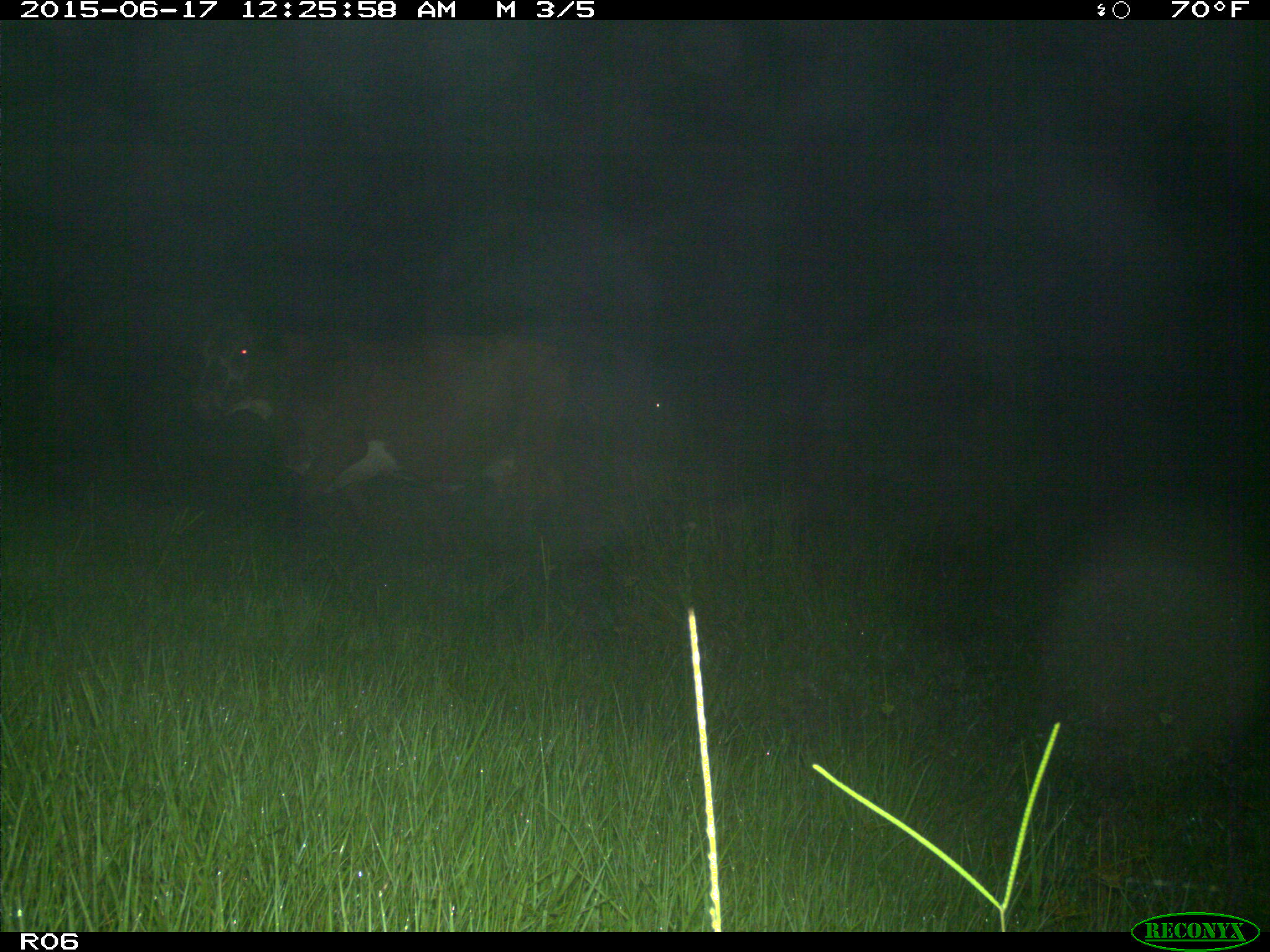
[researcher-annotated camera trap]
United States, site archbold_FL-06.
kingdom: Animalia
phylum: Chordata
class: Mammalia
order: Artiodactyla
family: Bovidae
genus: Bos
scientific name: Bos taurus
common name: domestic cow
Bos taurus (domestic cow).